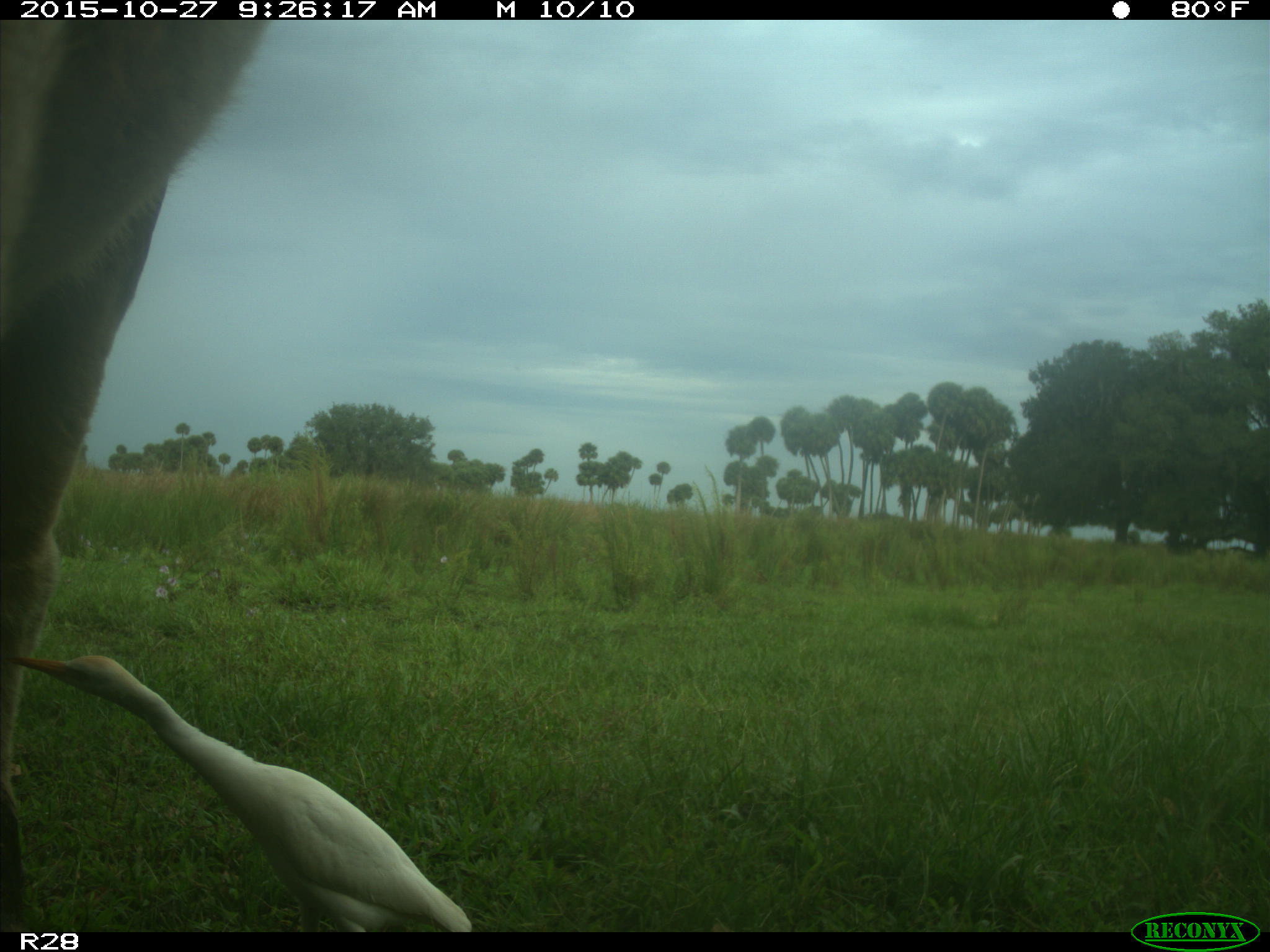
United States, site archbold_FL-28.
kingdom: Animalia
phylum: Chordata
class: Mammalia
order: Artiodactyla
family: Bovidae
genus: Bos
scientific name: Bos taurus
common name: domestic cow